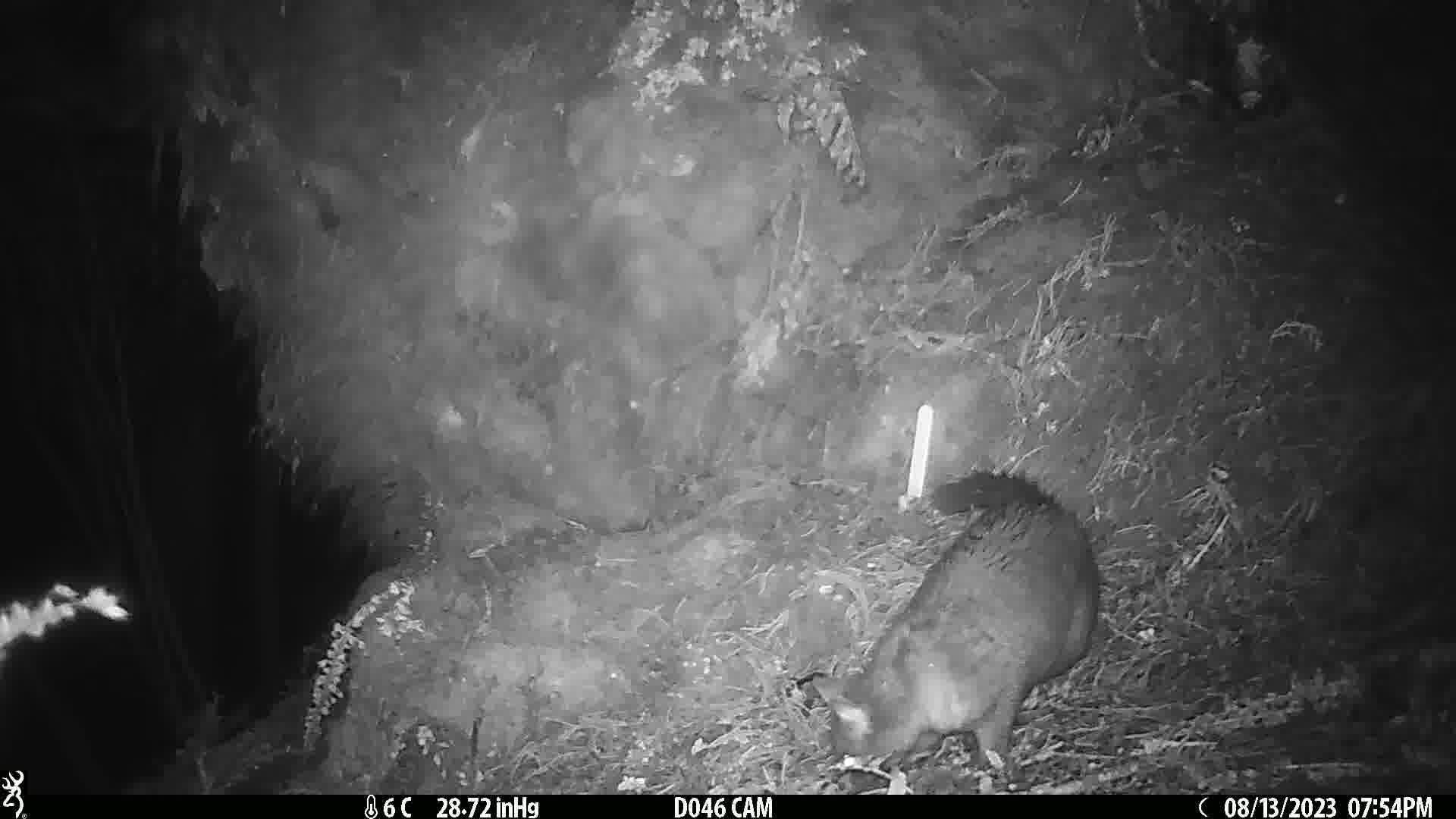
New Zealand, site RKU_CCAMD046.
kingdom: Animalia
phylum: Chordata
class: Mammalia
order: Diprotodontia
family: Phalangeridae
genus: Trichosurus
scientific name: Trichosurus vulpecula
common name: common brushtail possum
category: possum